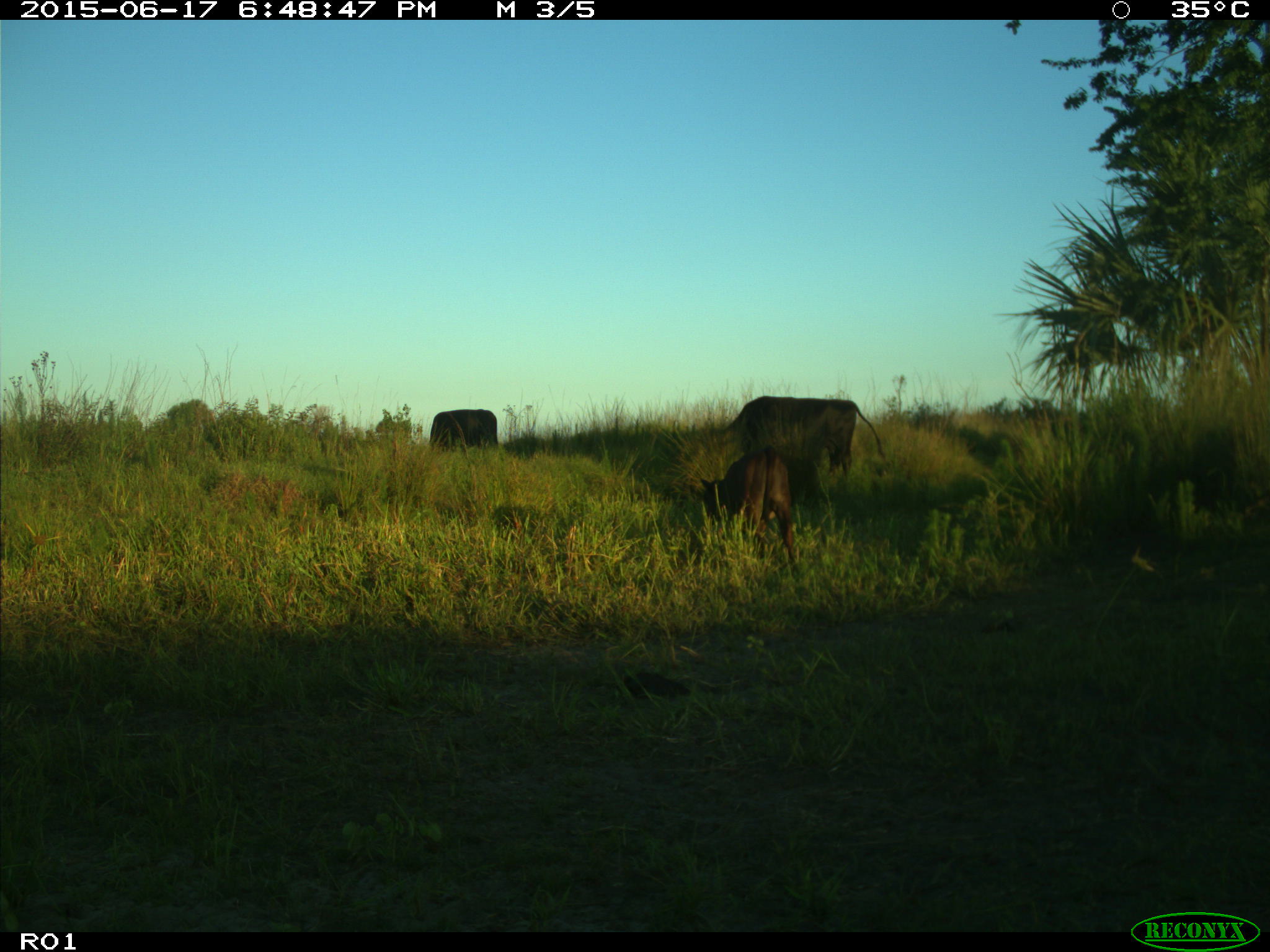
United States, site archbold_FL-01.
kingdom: Animalia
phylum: Chordata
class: Mammalia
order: Artiodactyla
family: Bovidae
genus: Bos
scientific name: Bos taurus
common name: domestic cow